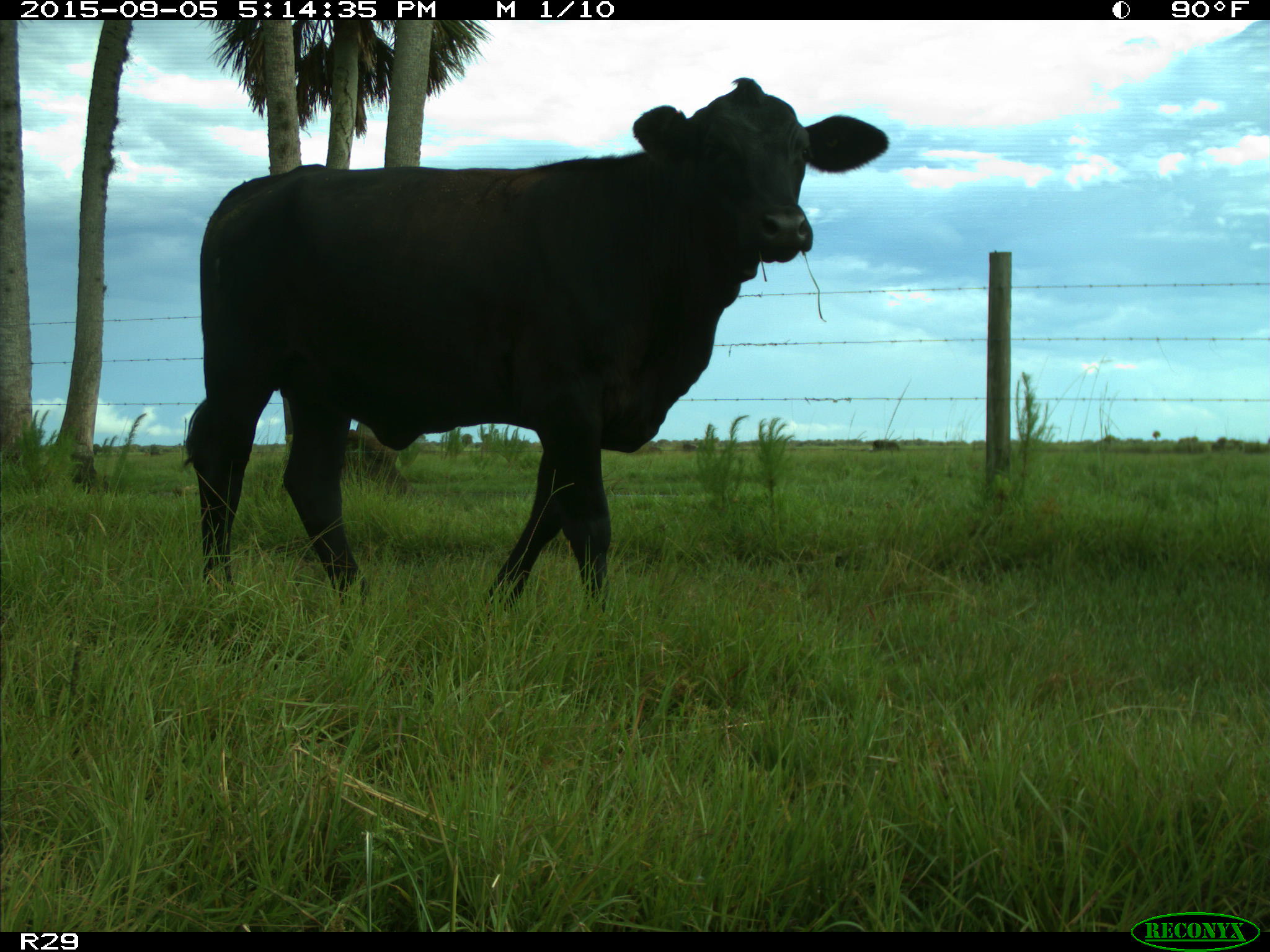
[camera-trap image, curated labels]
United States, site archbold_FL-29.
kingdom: Animalia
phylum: Chordata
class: Mammalia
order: Artiodactyla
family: Bovidae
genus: Bos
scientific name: Bos taurus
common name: domestic cow